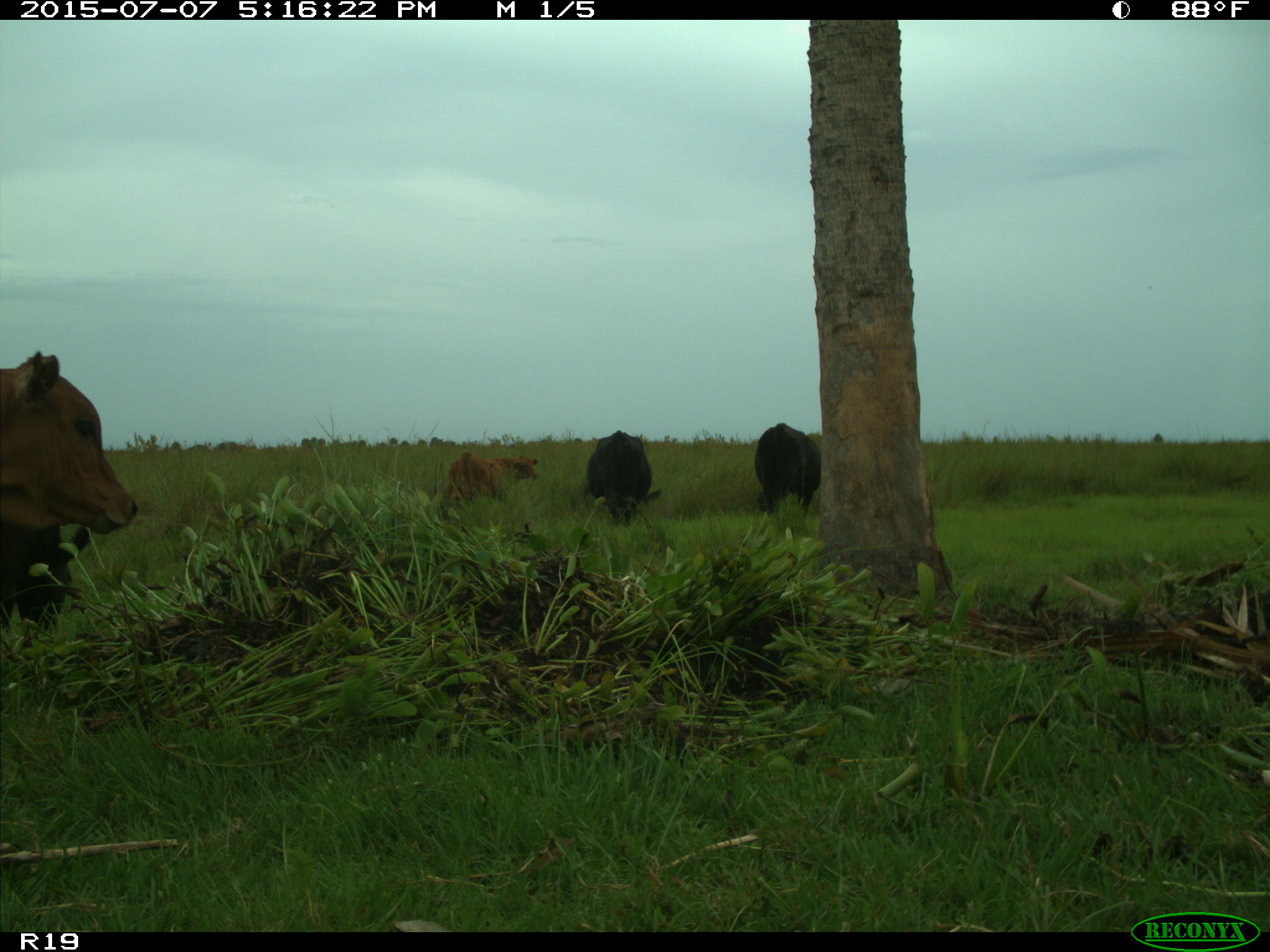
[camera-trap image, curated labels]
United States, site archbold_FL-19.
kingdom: Animalia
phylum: Chordata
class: Mammalia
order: Artiodactyla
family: Bovidae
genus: Bos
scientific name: Bos taurus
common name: domestic cow